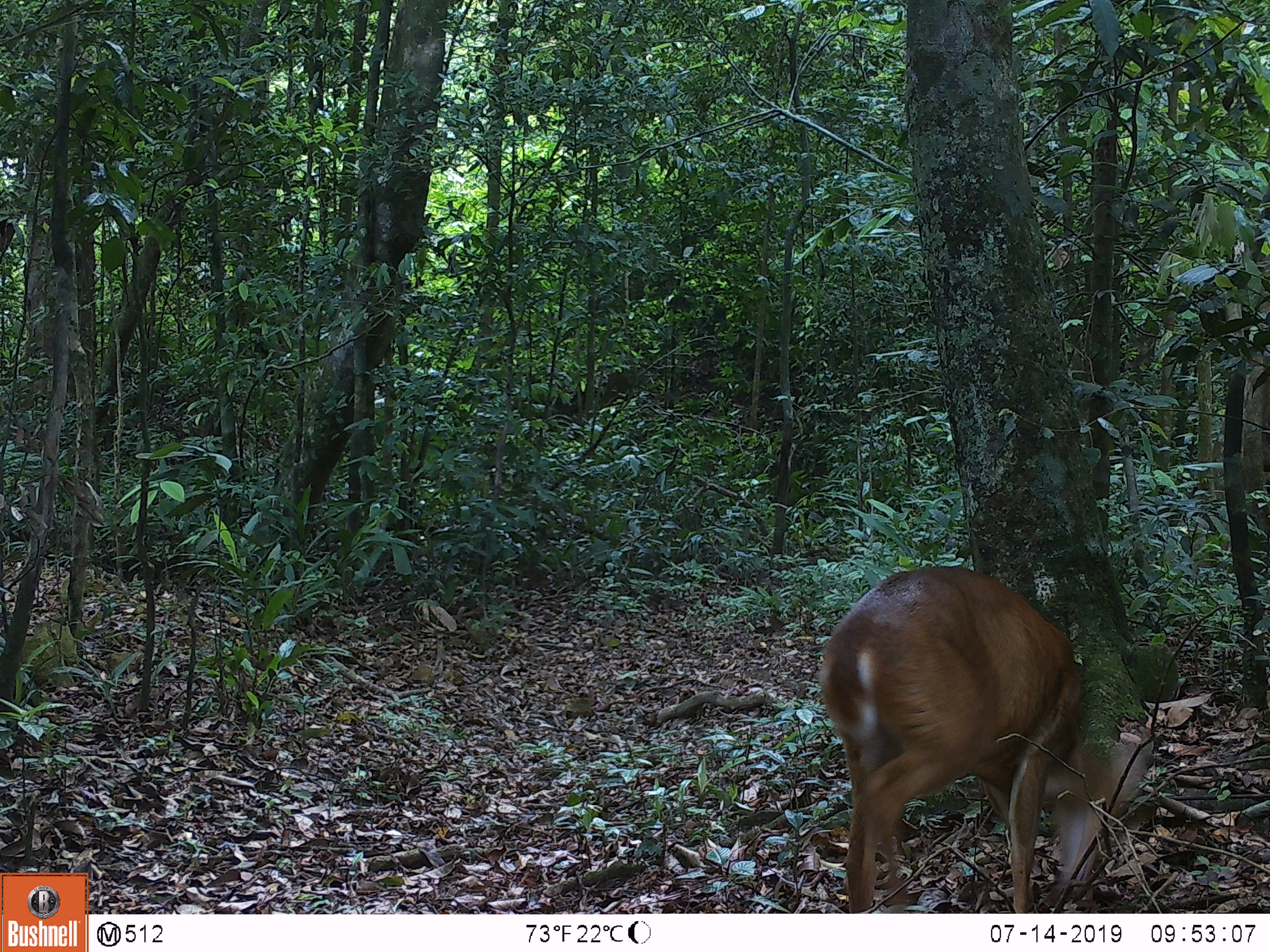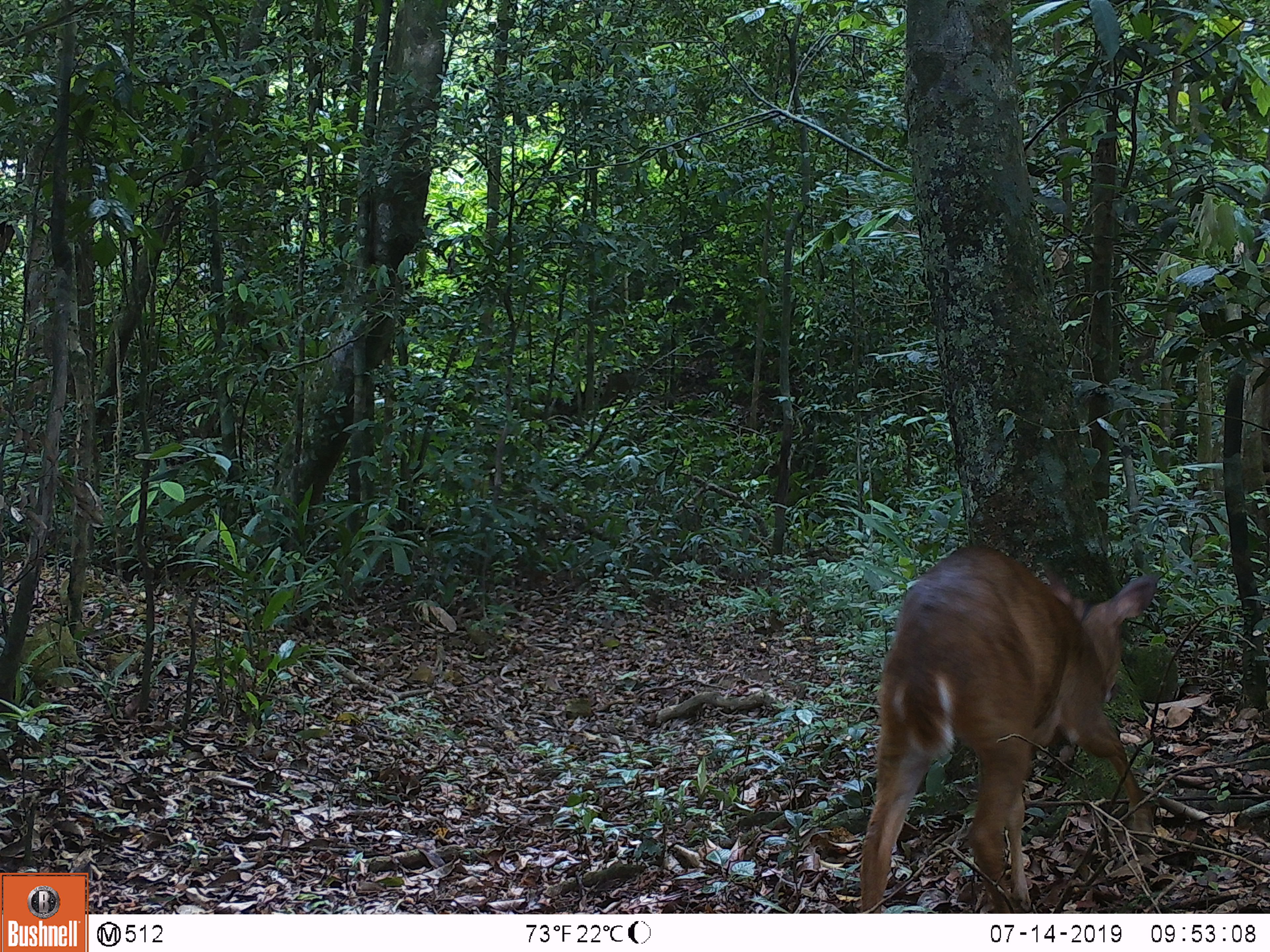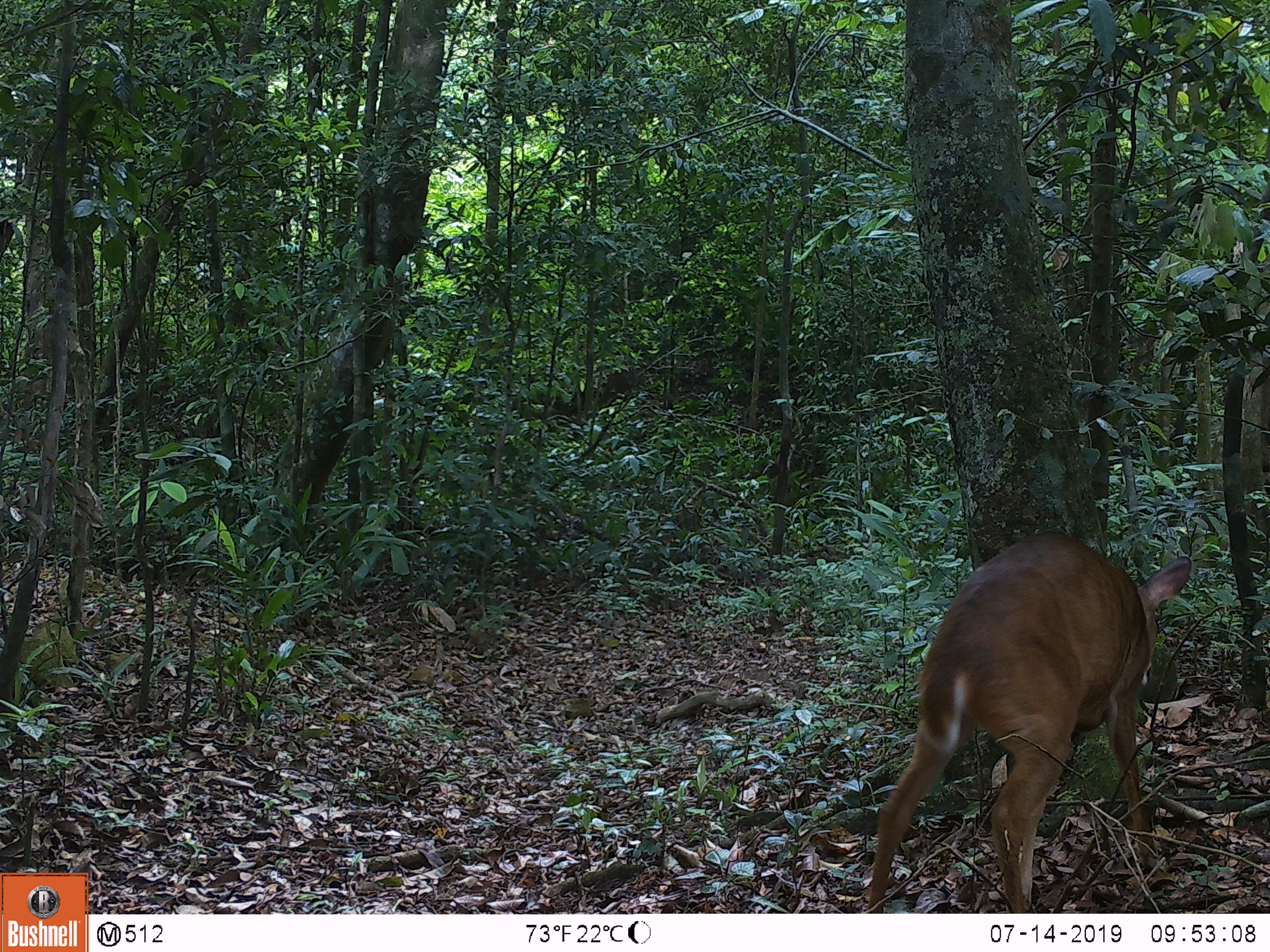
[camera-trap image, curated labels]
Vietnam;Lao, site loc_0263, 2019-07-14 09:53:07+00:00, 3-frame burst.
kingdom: Animalia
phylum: Chordata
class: Mammalia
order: Artiodactyla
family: Cervidae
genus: Muntiacus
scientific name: Muntiacus vuquangensis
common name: large-antlered muntjac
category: large antlered muntjac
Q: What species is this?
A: Large antlered muntjac (large-antlered muntjac) (Muntiacus vuquangensis).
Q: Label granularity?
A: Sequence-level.